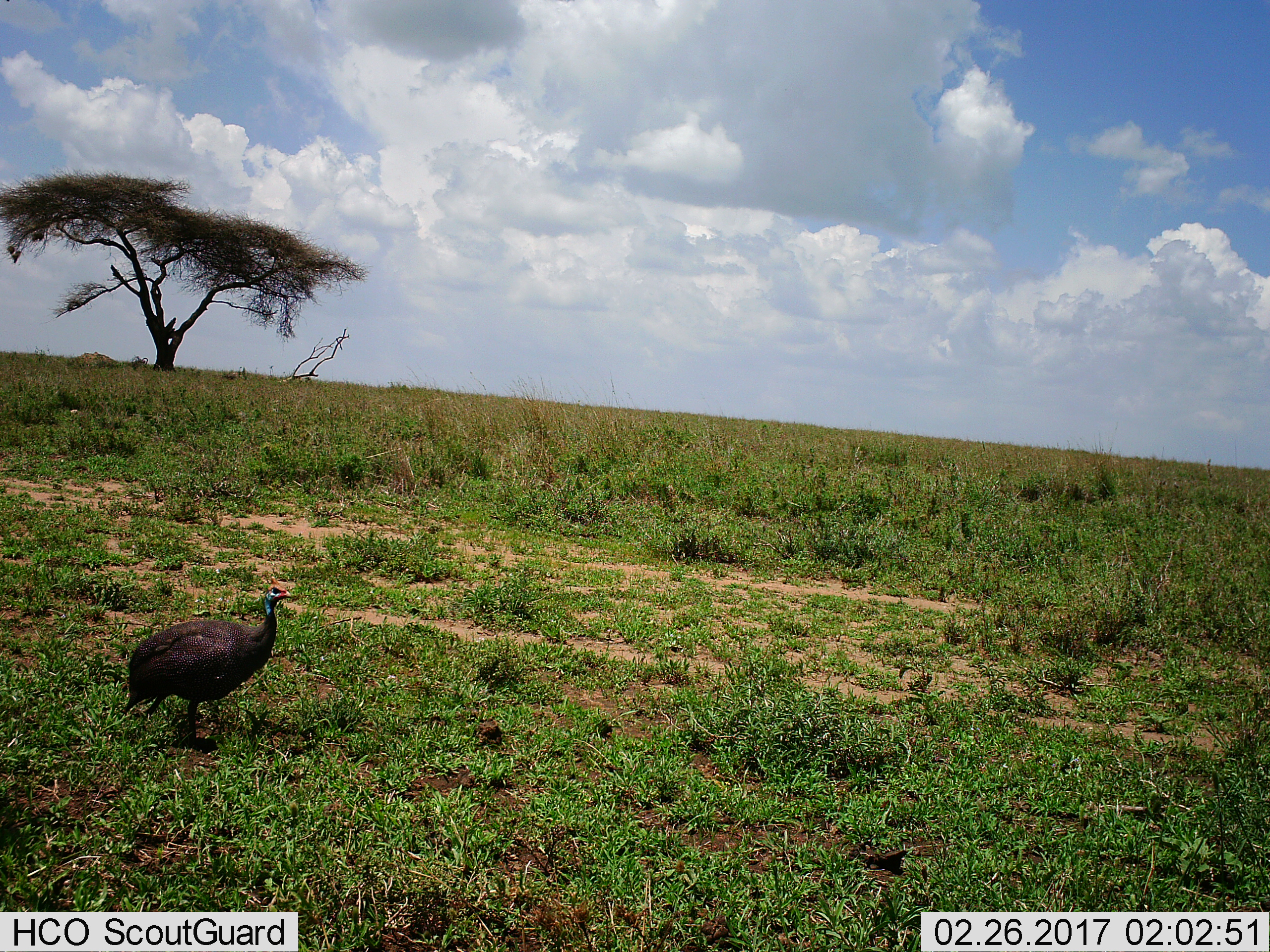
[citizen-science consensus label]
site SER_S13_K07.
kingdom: Animalia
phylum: Chordata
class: Aves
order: Galliformes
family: Numididae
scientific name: Numididae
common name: guineafowl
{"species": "guineafowl (Numididae)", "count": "1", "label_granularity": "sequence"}